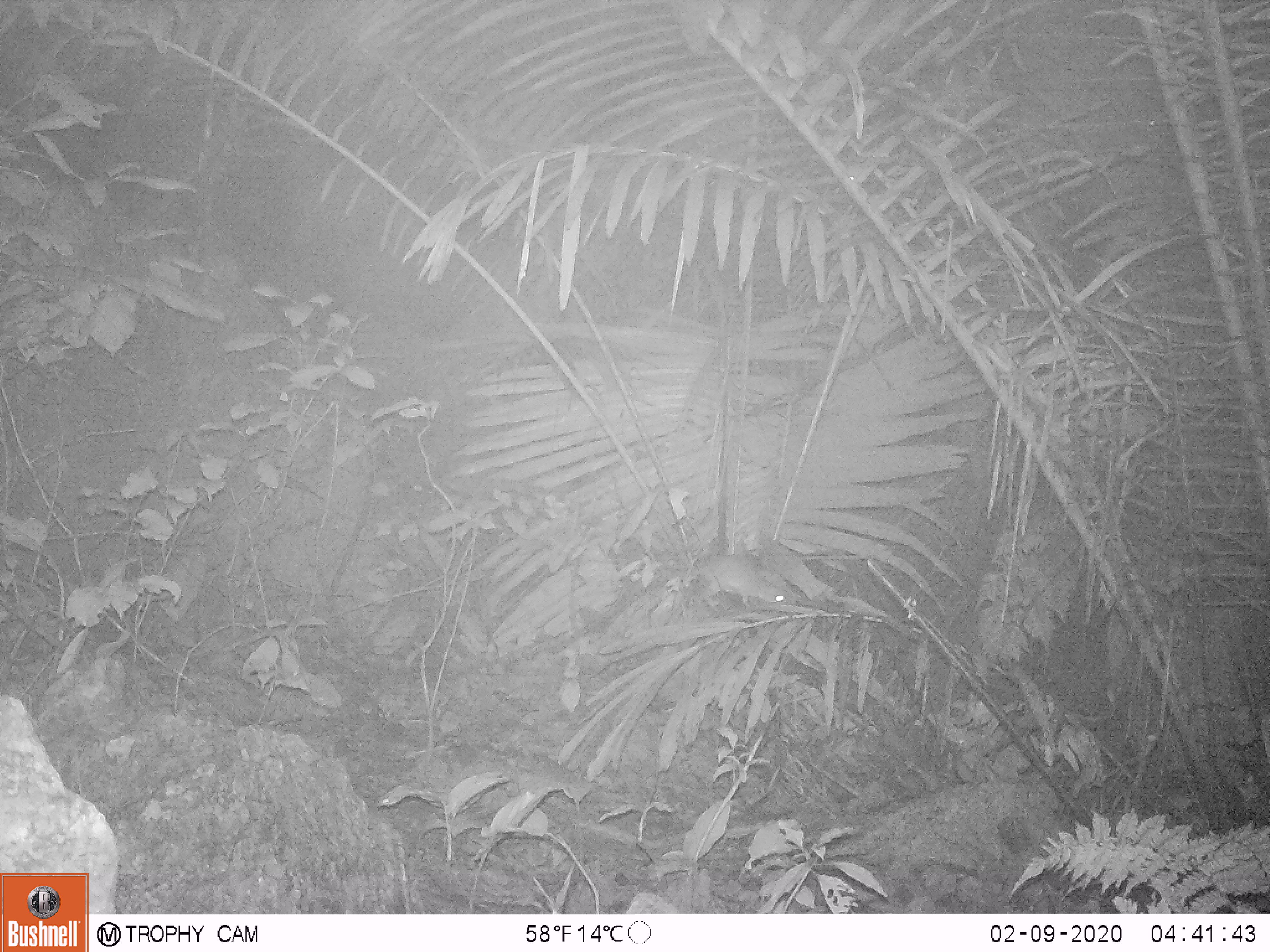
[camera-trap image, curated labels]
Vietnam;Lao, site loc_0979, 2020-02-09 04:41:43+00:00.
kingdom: Animalia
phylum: Chordata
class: Mammalia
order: Rodentia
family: Muridae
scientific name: Muridae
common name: old-world mice and rats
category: unidentified murid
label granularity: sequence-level